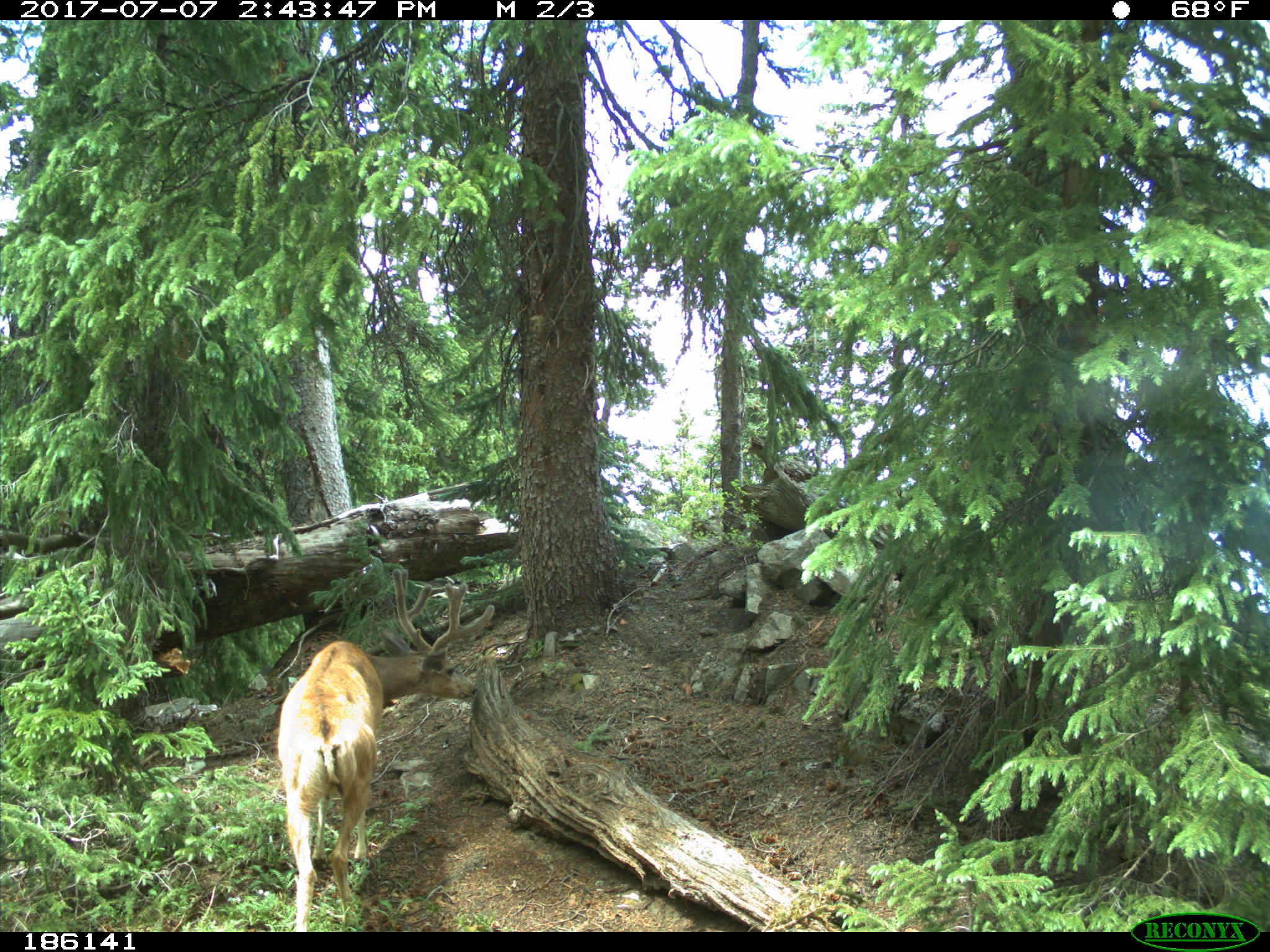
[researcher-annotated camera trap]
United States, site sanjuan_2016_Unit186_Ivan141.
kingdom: Animalia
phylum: Chordata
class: Mammalia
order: Artiodactyla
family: Cervidae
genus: Odocoileus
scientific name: Odocoileus hemionus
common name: mule deer